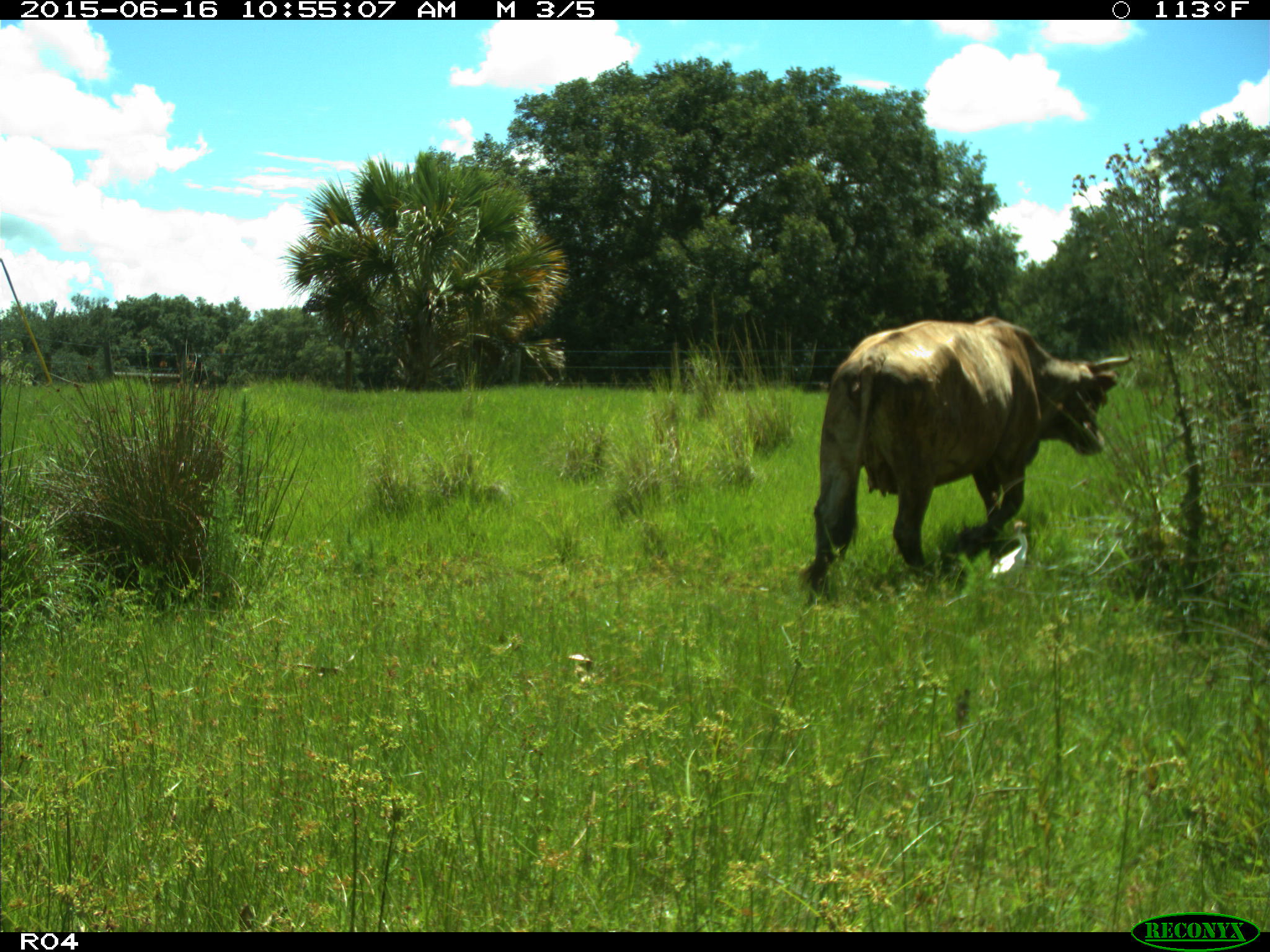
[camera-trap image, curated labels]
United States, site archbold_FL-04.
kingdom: Animalia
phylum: Chordata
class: Mammalia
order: Artiodactyla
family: Bovidae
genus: Bos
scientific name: Bos taurus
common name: domestic cow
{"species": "Bos taurus (domestic cow)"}